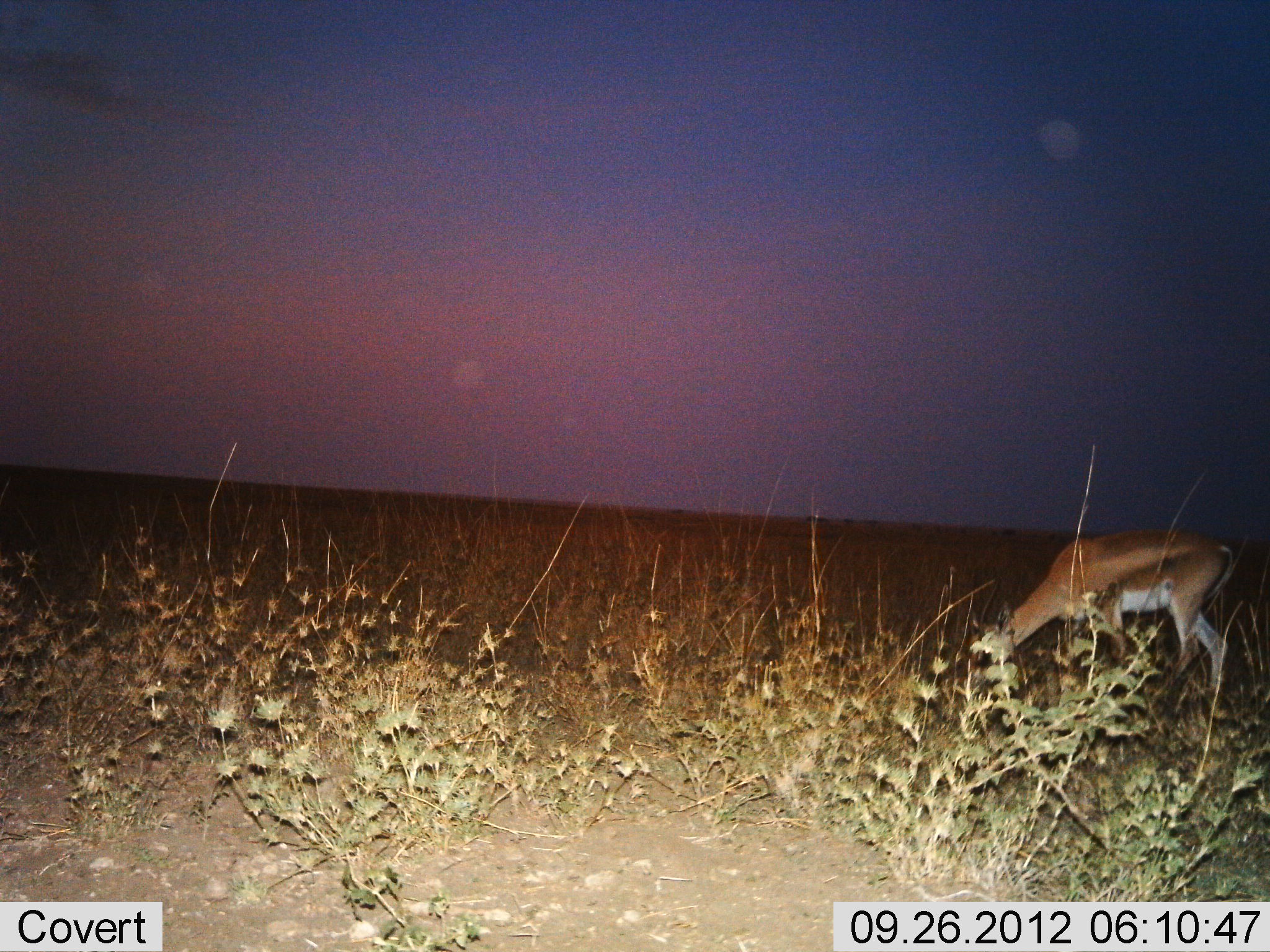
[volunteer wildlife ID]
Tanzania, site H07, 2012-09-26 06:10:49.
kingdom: Animalia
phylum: Chordata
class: Mammalia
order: Artiodactyla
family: Bovidae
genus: Nanger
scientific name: Nanger granti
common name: grant's gazelle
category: gazellegrants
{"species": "gazellegrants (grant's gazelle) (Nanger granti)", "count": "1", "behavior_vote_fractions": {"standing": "10%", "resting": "0%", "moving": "0%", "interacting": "0%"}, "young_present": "0%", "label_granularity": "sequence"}